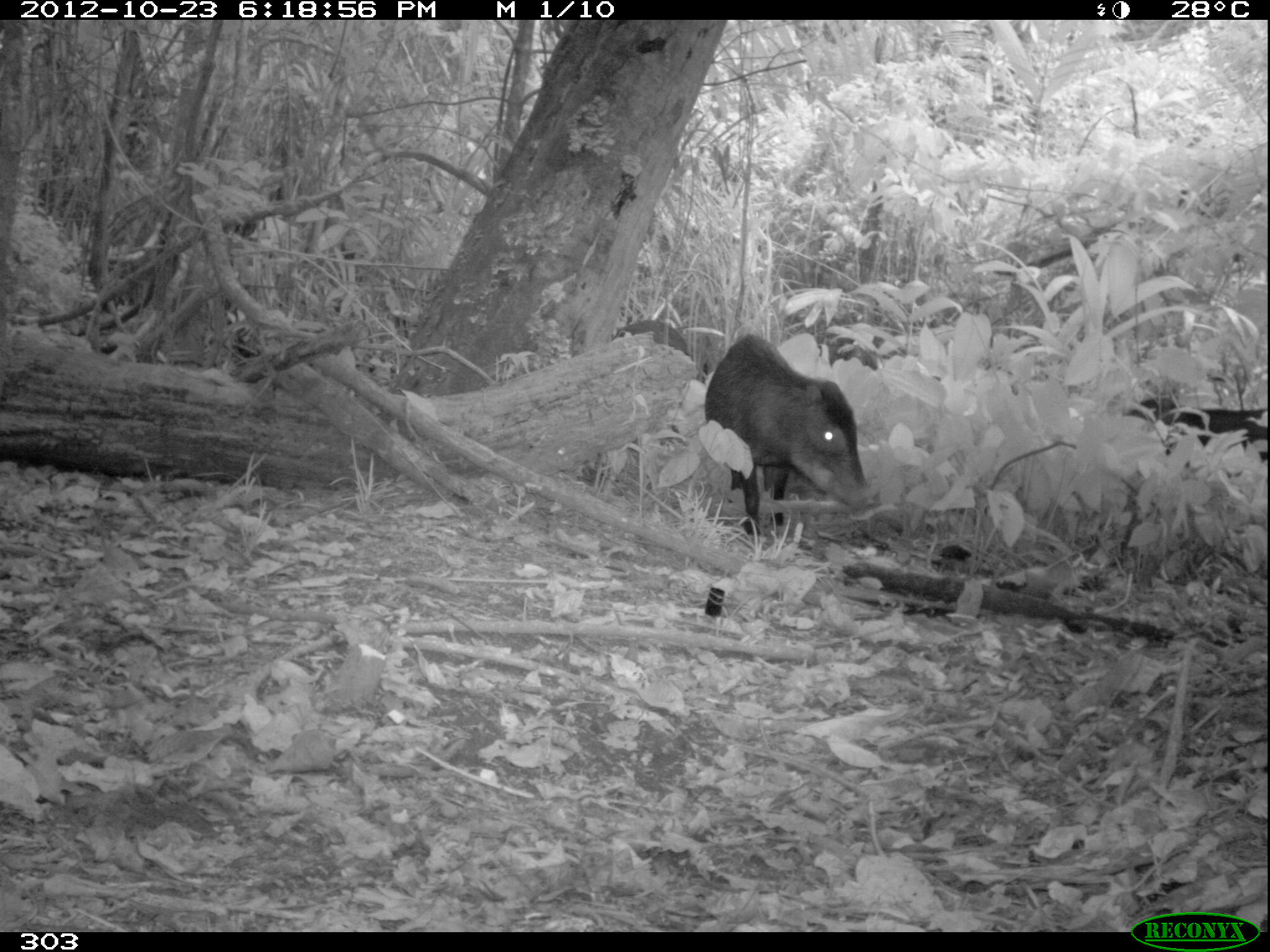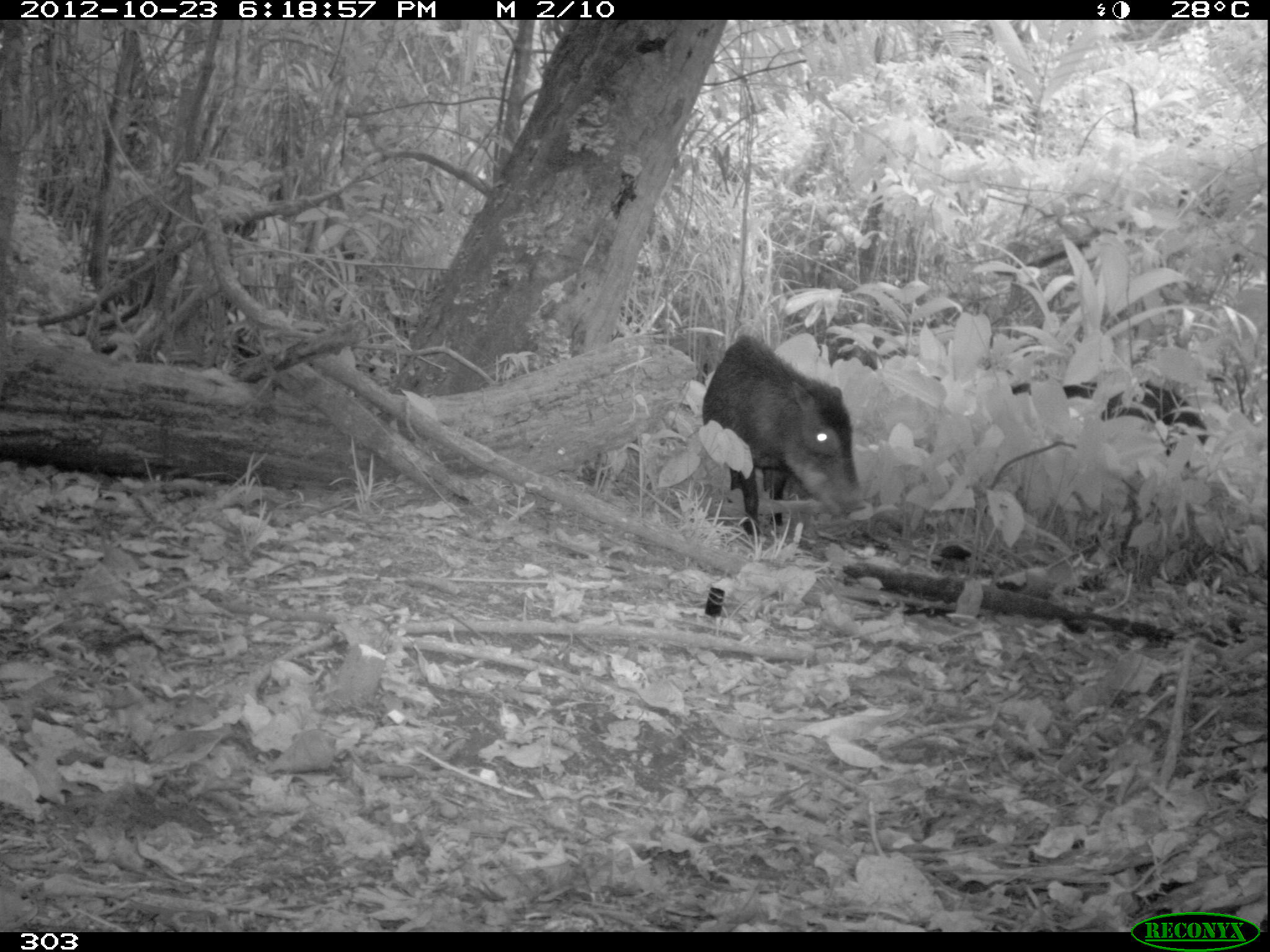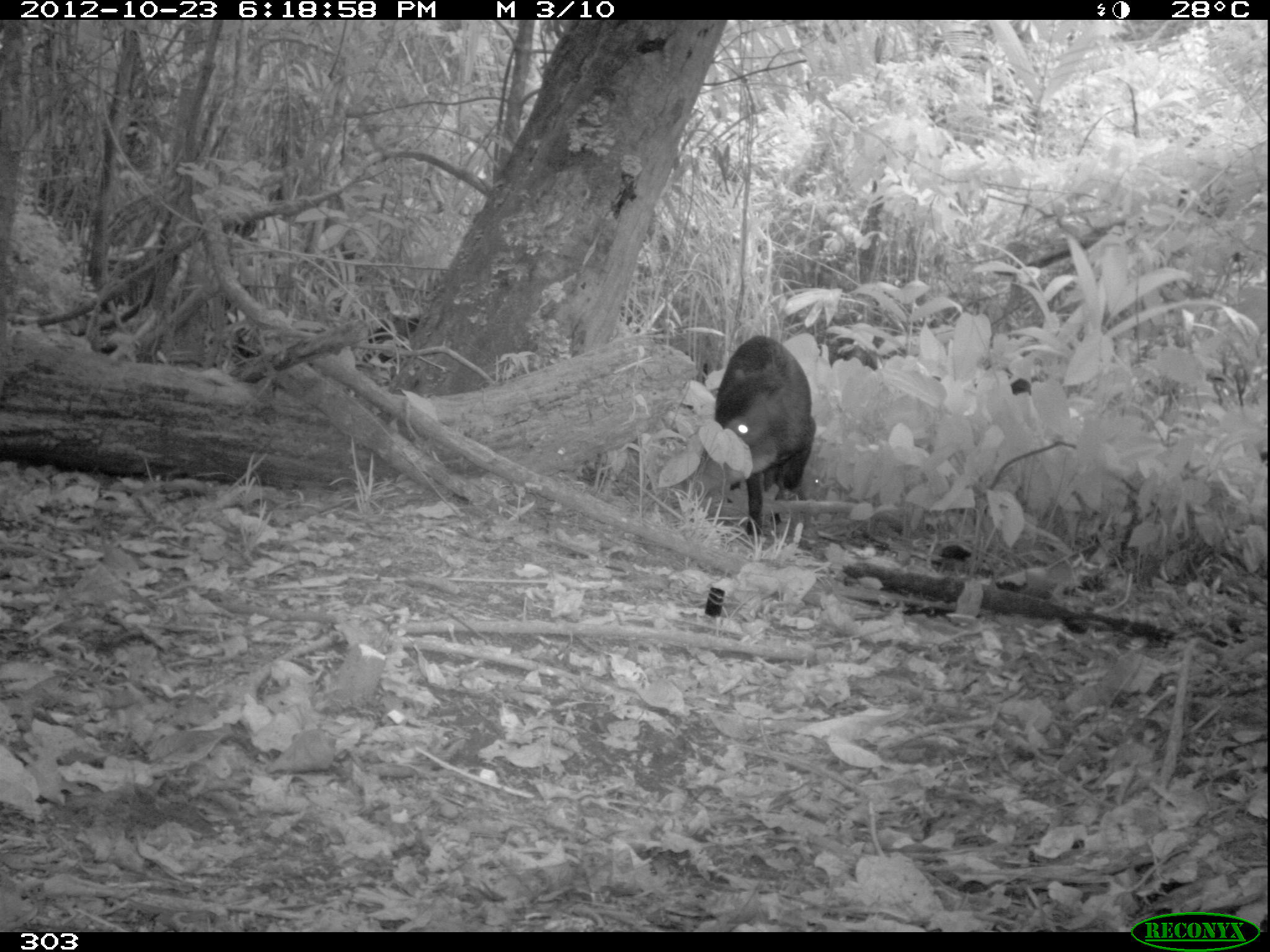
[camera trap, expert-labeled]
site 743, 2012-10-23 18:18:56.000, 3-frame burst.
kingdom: Animalia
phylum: Chordata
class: Mammalia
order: Artiodactyla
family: Tayassuidae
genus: Tayassu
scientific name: Tayassu pecari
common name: white-lipped peccary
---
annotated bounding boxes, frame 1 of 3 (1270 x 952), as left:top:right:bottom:
tayassu pecari: 703:333:871:538; 1122:395:1265:456; 610:318:689:351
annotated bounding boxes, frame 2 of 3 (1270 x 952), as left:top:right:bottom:
tayassu pecari: 698:334:862:542; 1009:380:1207:465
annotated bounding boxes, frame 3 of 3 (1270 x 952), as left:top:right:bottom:
tayassu pecari: 709:333:813:542